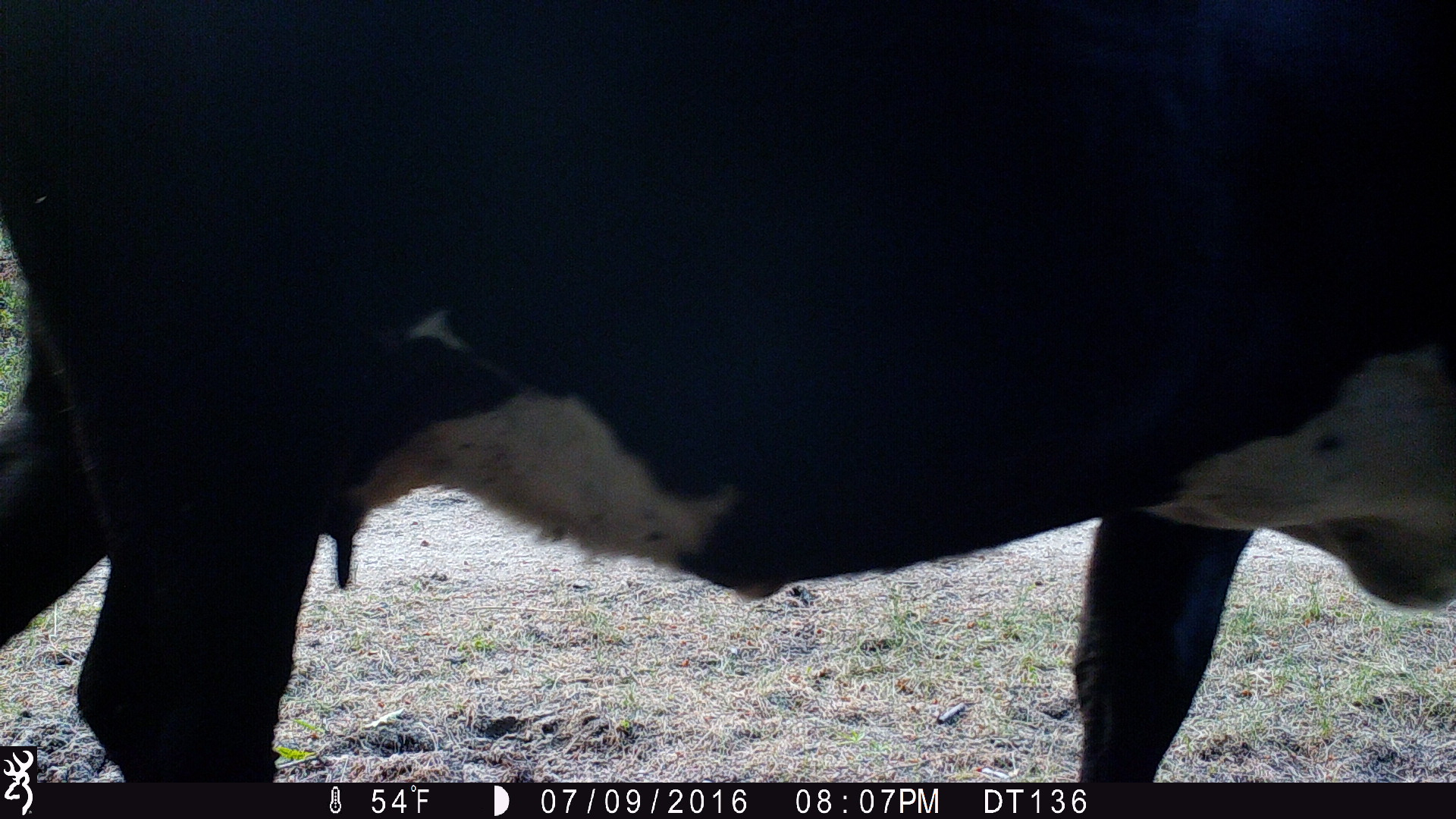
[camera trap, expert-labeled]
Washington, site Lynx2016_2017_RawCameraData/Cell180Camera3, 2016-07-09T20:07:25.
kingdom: Animalia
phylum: Chordata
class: Mammalia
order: Artiodactyla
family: Bovidae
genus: Bos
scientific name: Bos taurus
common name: domestic cattle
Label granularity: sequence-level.